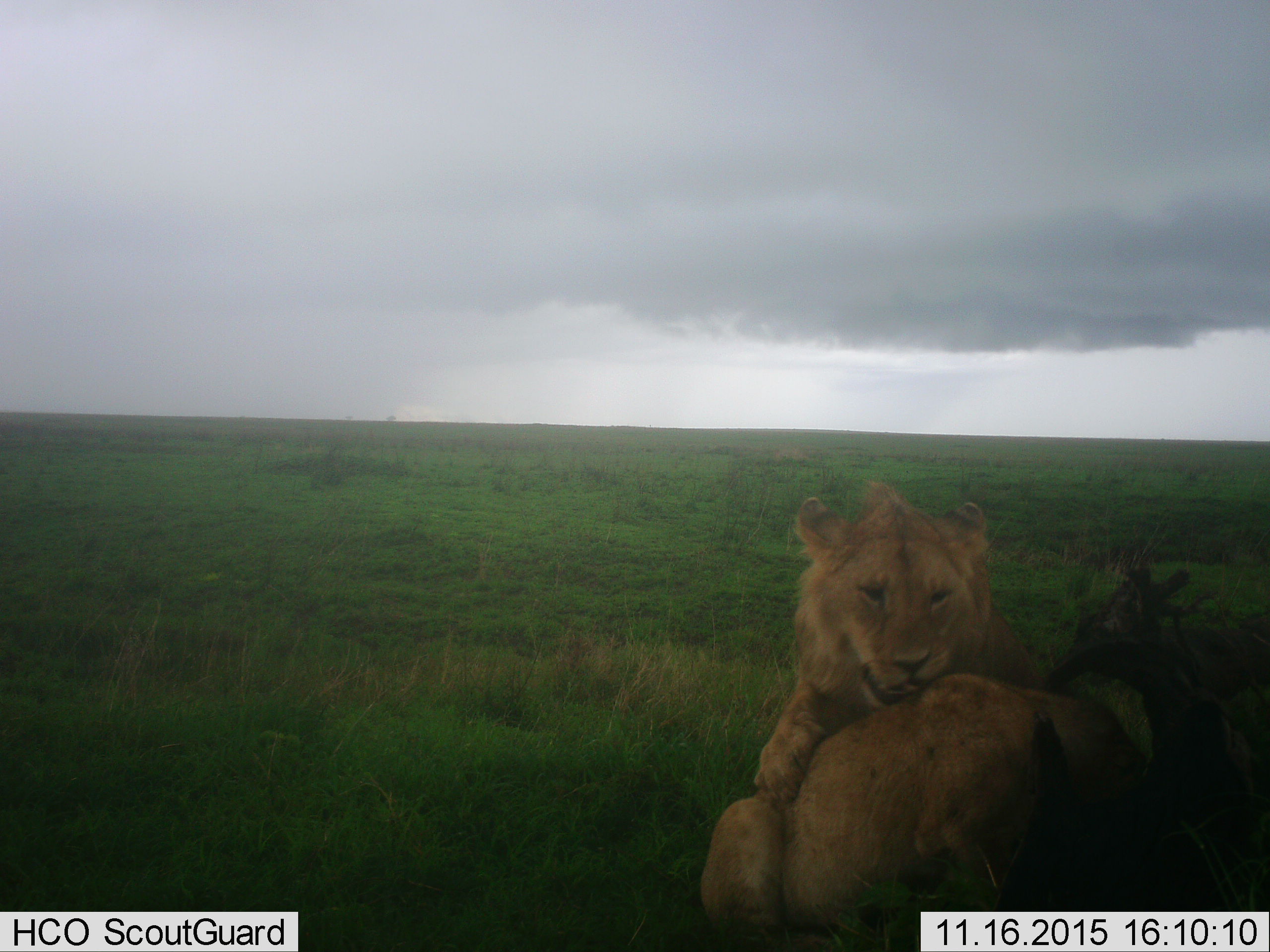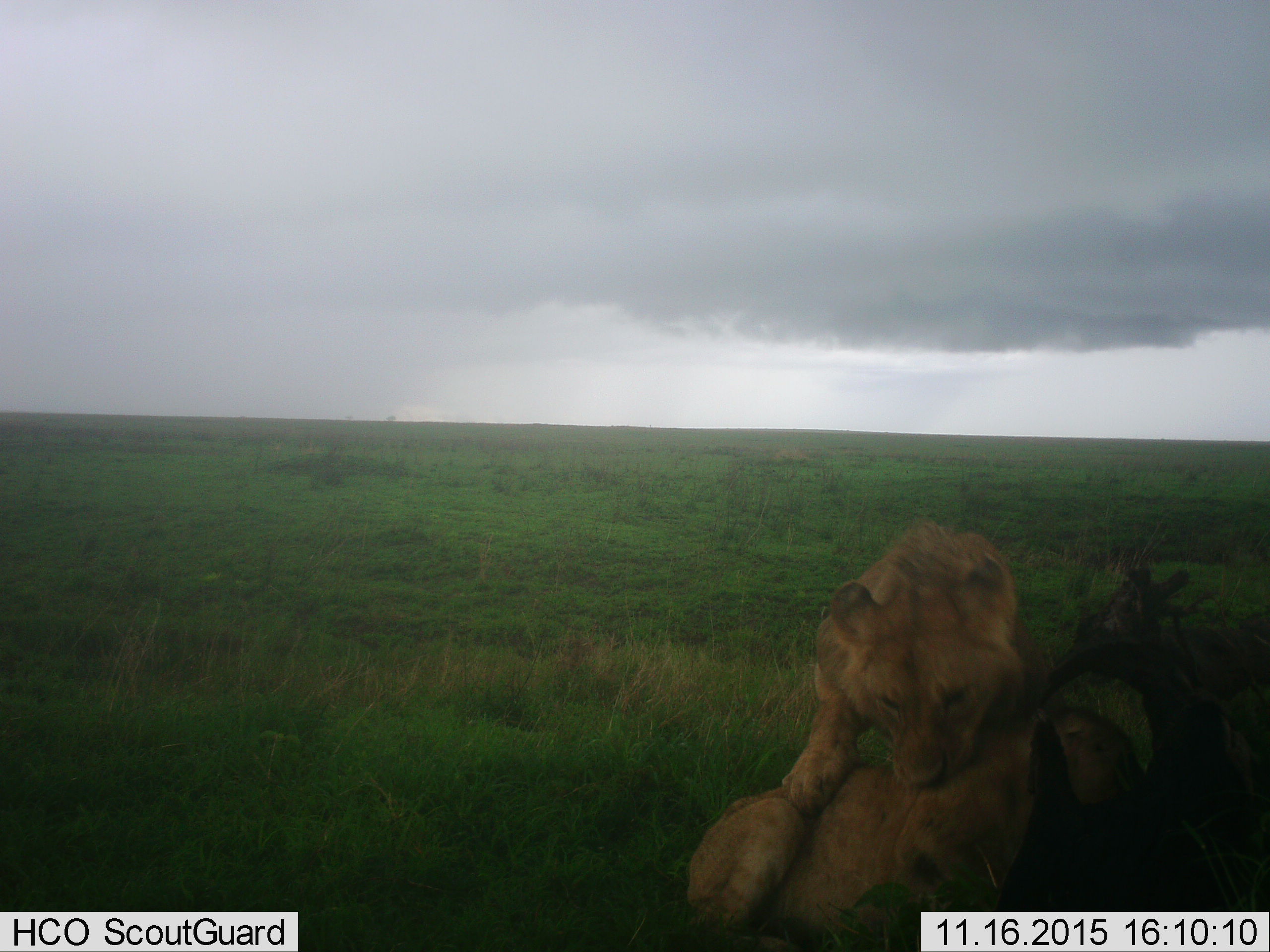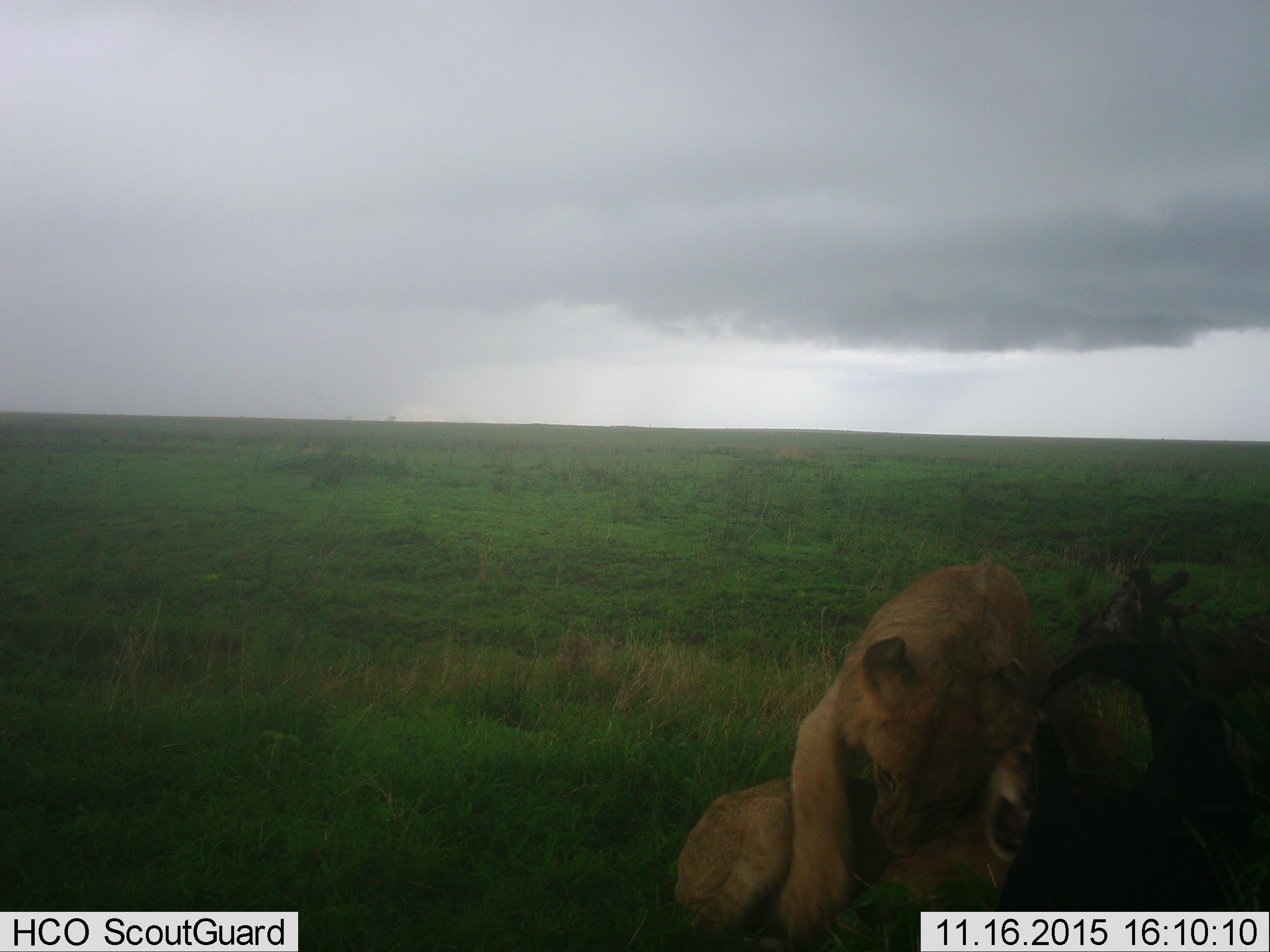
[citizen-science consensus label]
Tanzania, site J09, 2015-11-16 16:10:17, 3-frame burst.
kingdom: Animalia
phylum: Chordata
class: Mammalia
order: Carnivora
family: Felidae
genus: Panthera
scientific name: Panthera leo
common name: lion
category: lionfemale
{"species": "lionfemale (lion) (Panthera leo)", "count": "1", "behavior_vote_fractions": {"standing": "20%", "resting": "40%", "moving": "0%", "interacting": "60%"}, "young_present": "0%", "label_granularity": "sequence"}